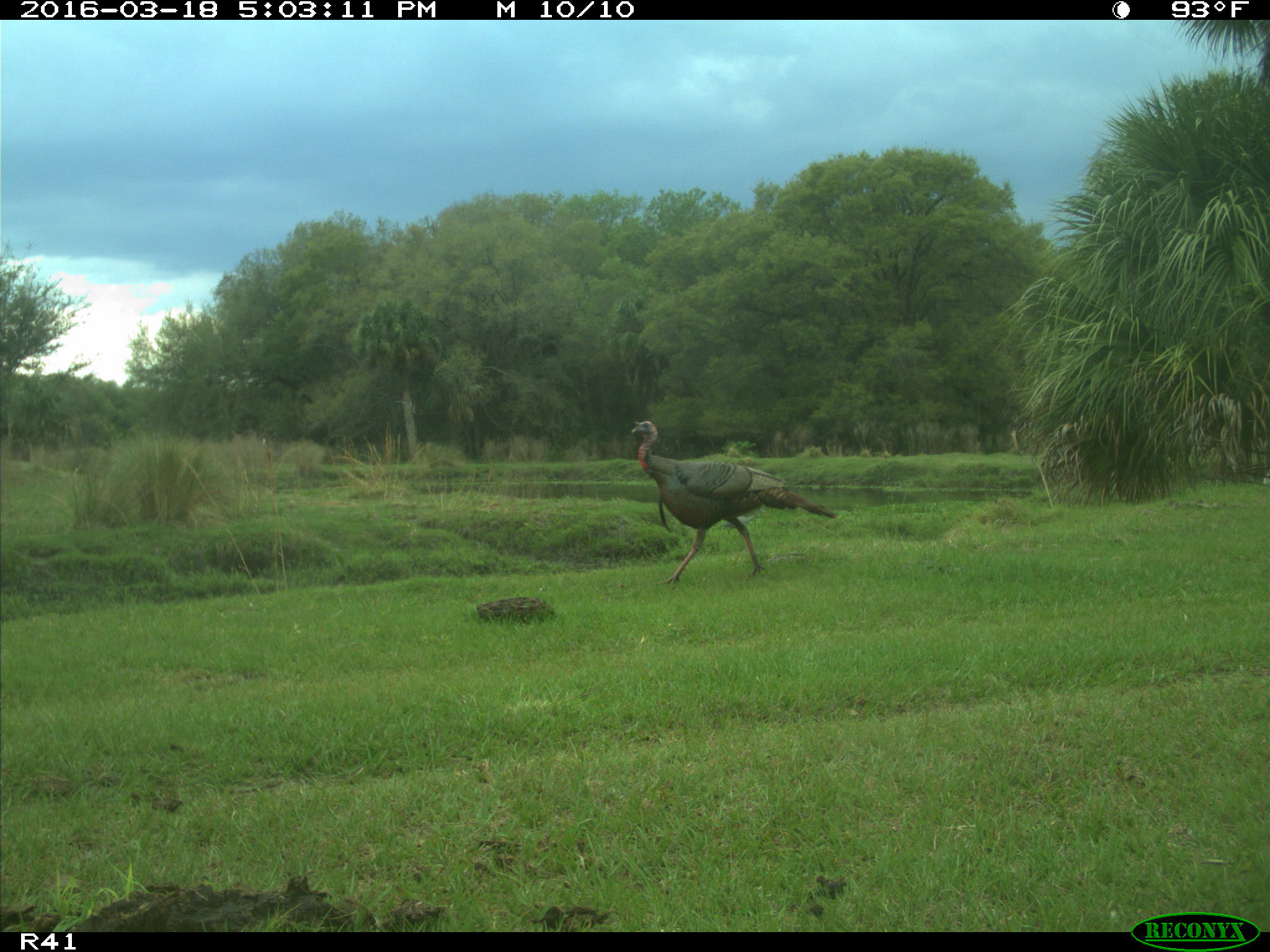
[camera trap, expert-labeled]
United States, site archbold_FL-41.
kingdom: Animalia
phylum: Chordata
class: Aves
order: Galliformes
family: Phasianidae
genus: Meleagris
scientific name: Meleagris gallopavo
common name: wild turkey